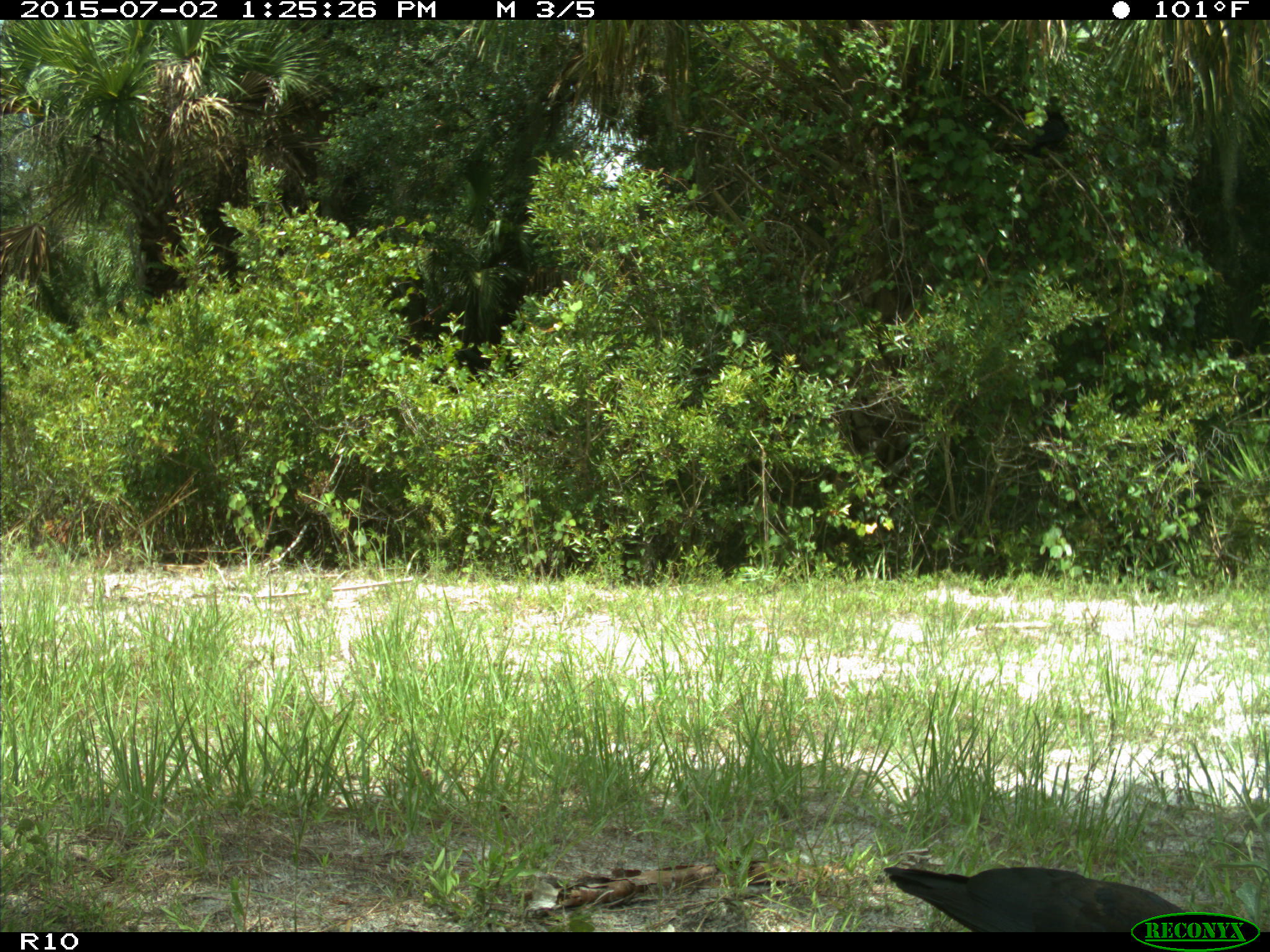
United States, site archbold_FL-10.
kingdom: Animalia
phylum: Chordata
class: Aves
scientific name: Aves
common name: birds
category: unidentified bird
Unidentified bird (birds) (Aves).